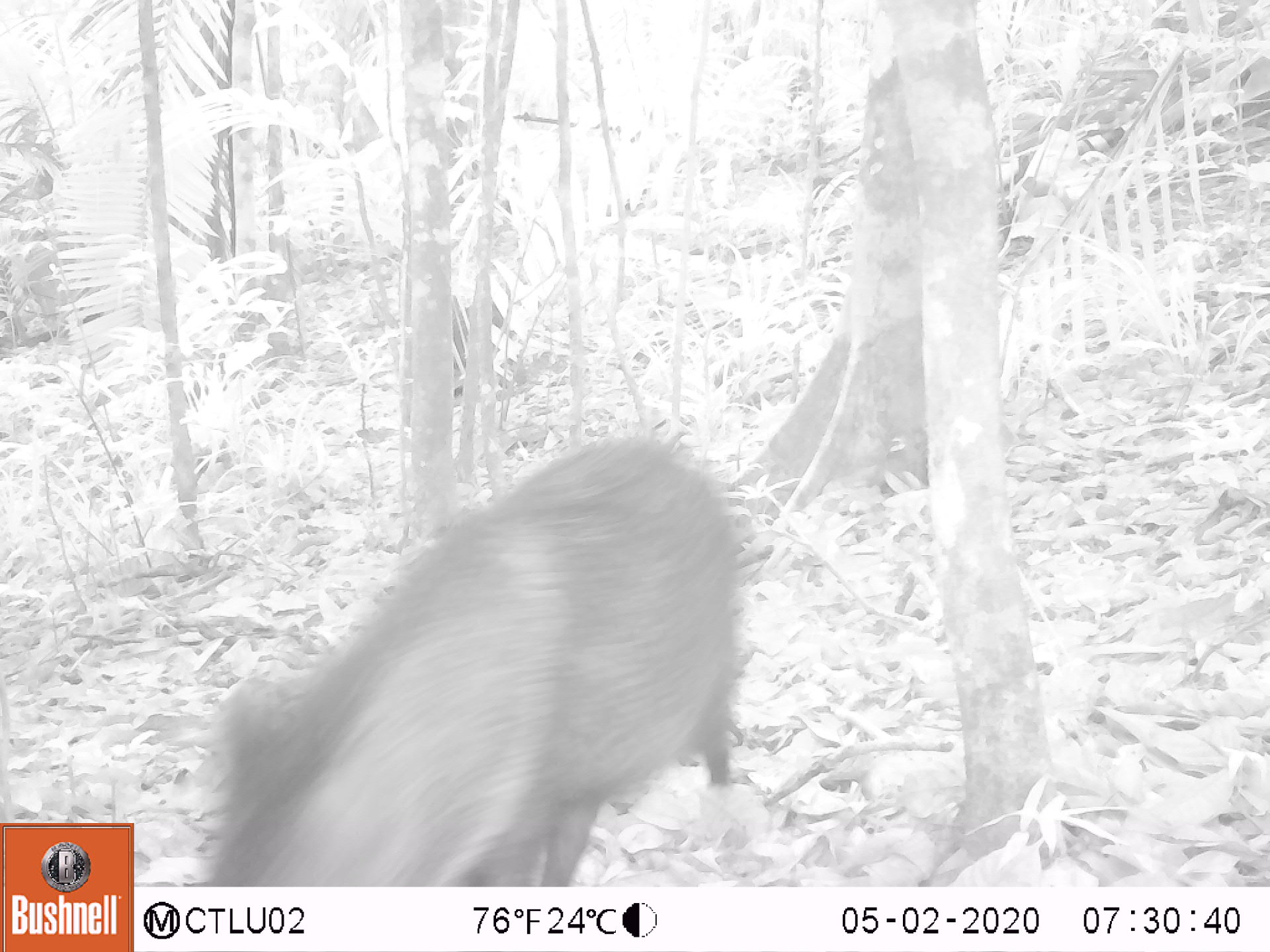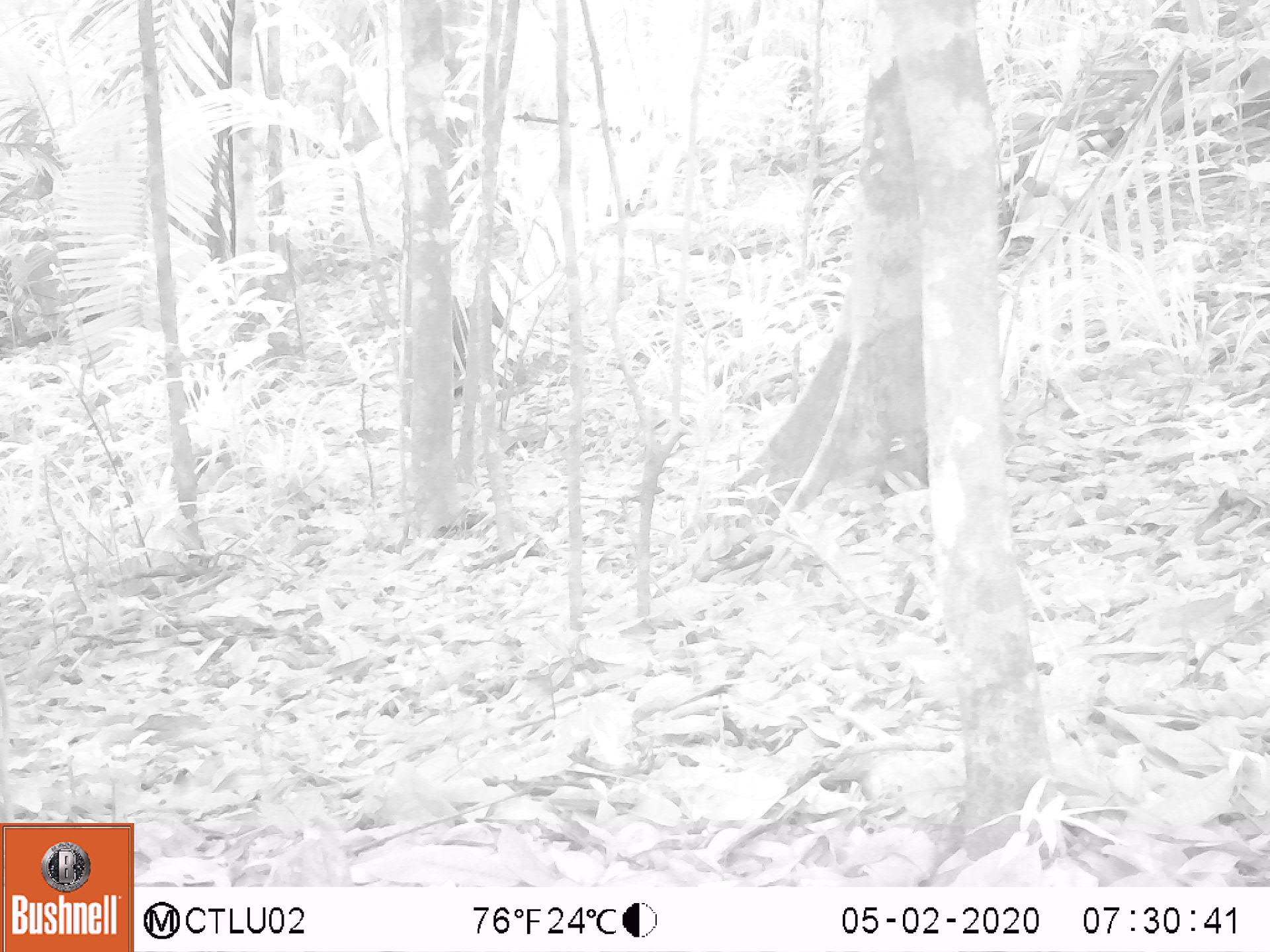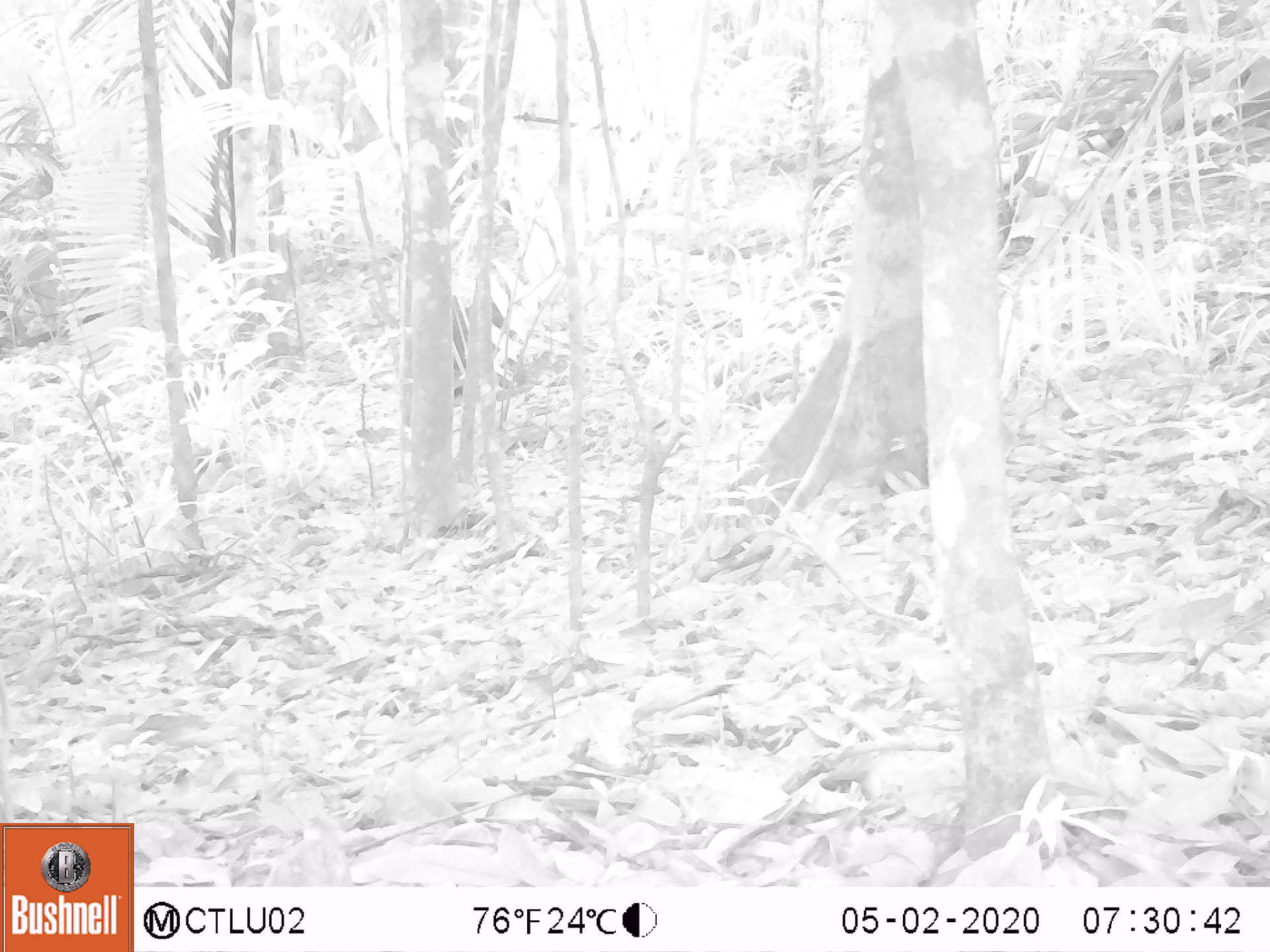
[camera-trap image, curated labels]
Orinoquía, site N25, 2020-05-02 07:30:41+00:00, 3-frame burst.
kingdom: Animalia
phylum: Chordata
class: Mammalia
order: Artiodactyla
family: Tayassuidae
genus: Pecari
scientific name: Pecari tajacu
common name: collared peccary